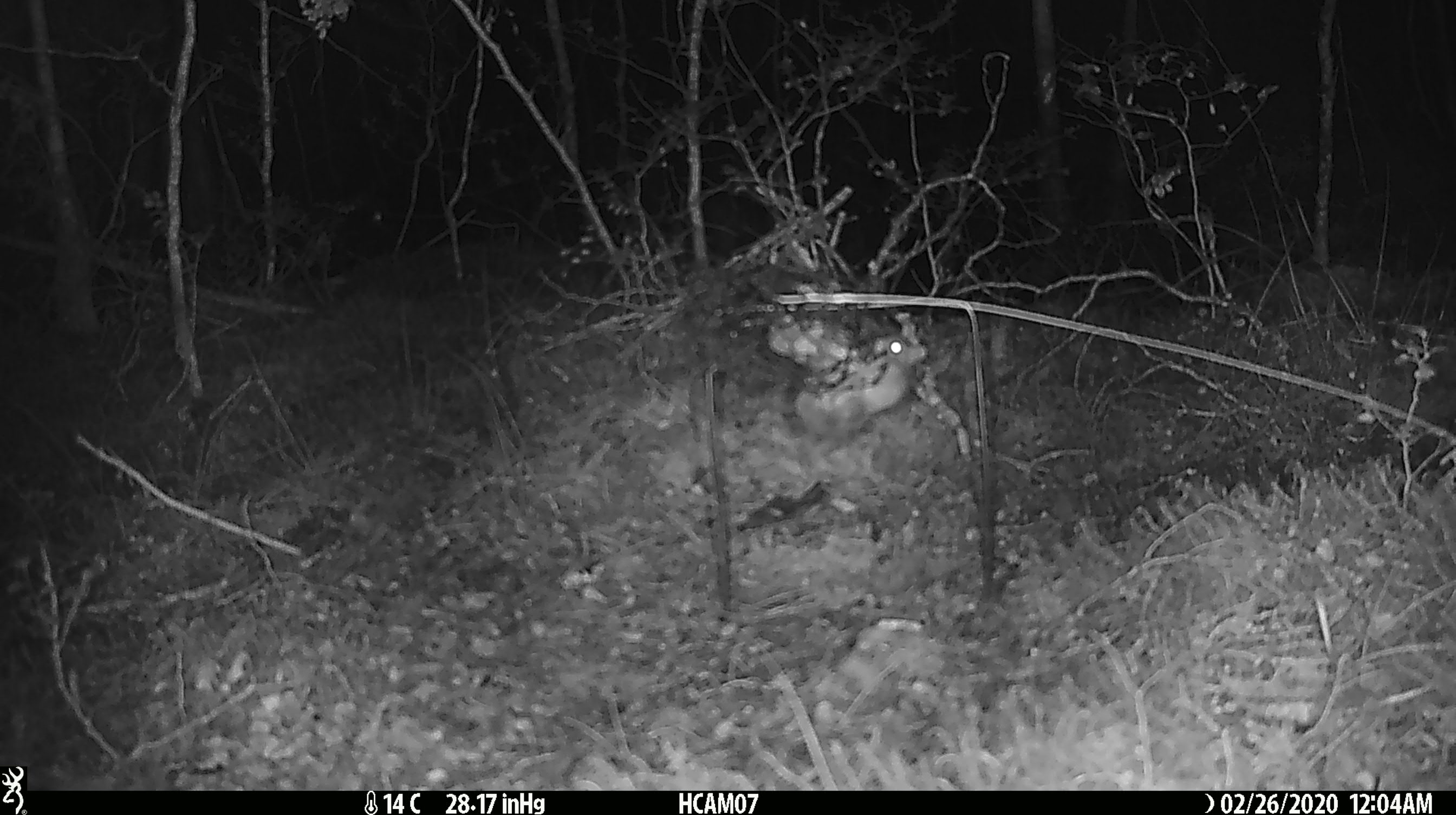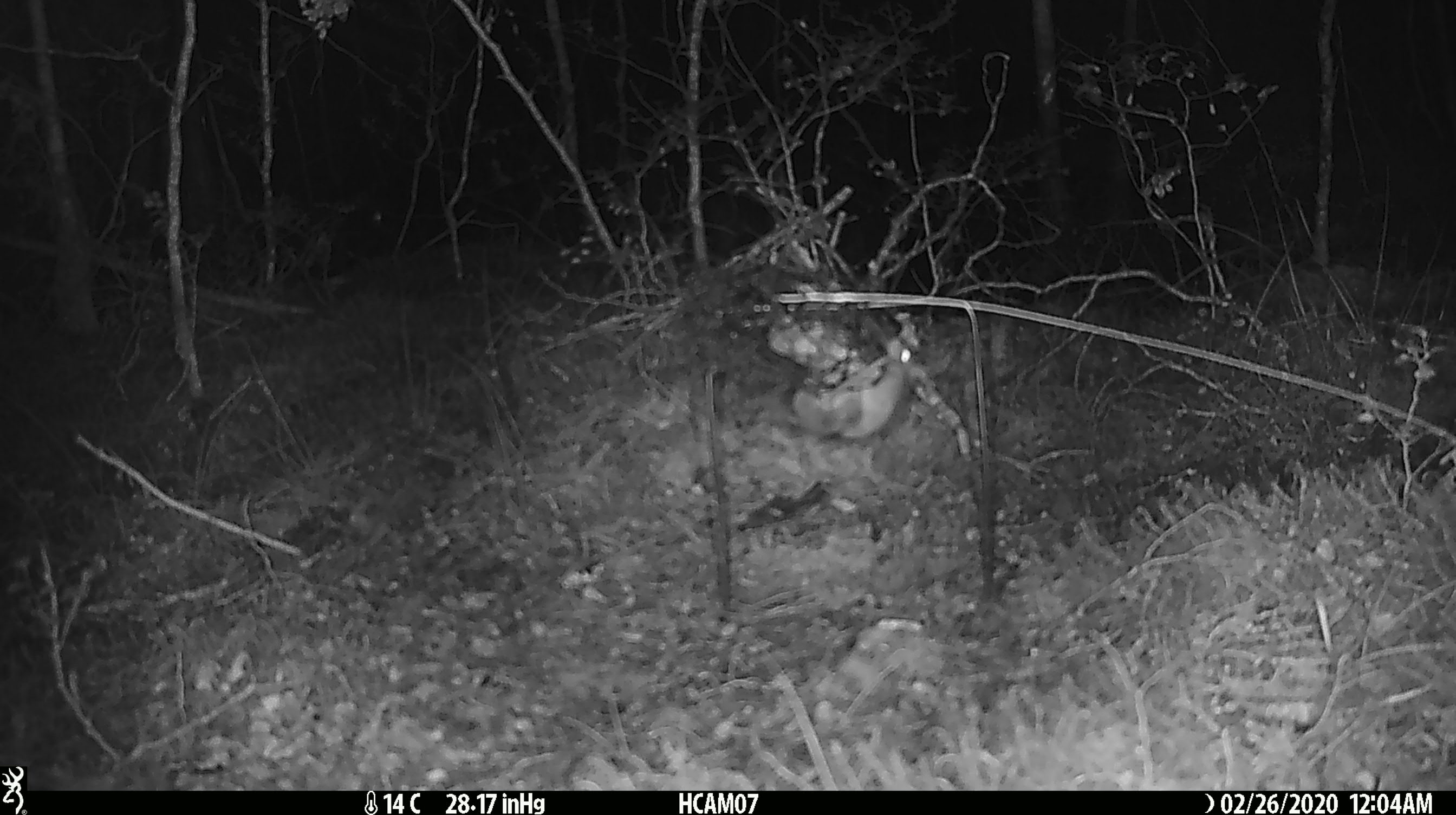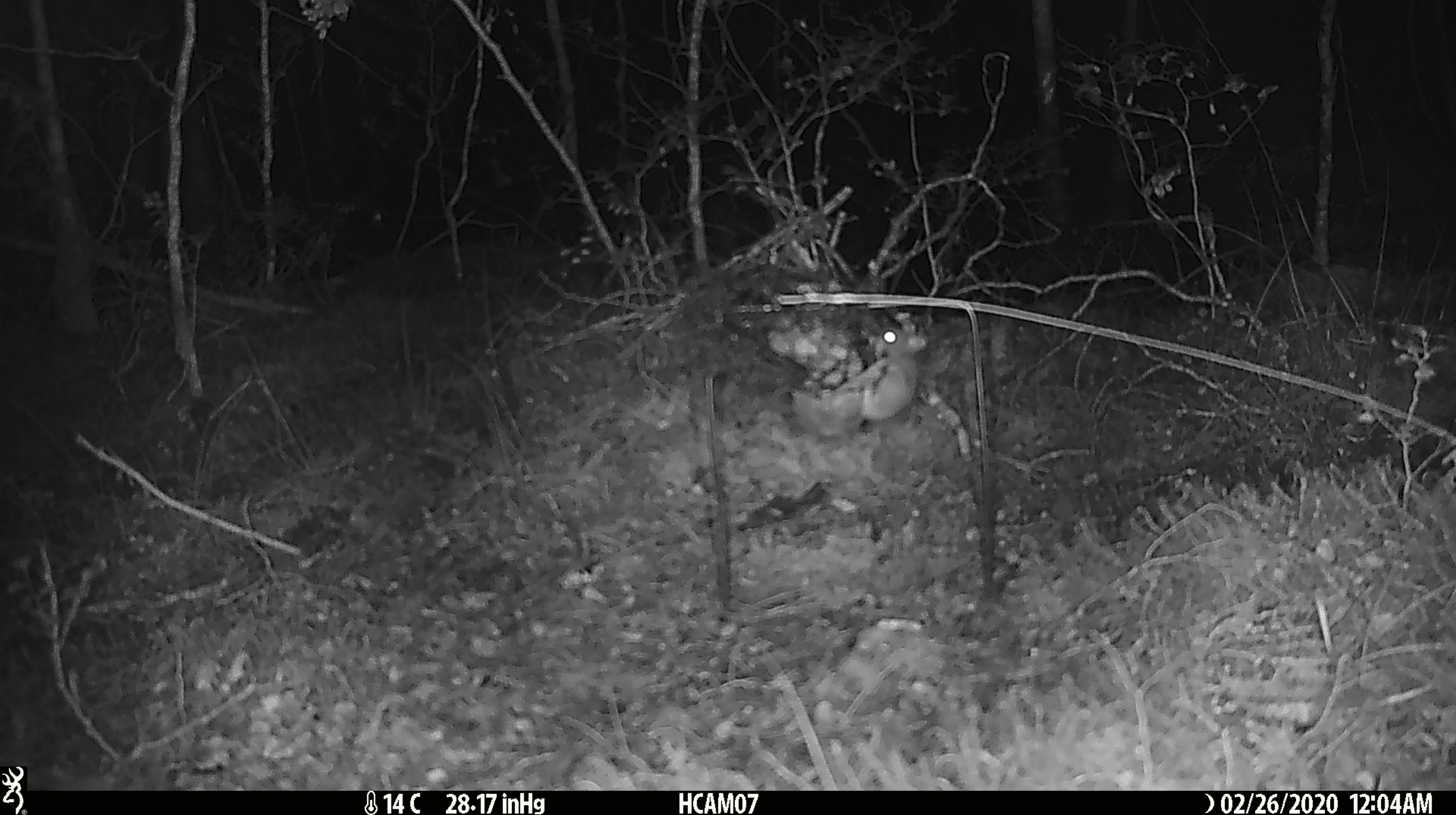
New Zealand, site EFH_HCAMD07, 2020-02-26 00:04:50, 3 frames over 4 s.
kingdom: Animalia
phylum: Chordata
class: Mammalia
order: Rodentia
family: Muridae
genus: Mus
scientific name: Mus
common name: mouse